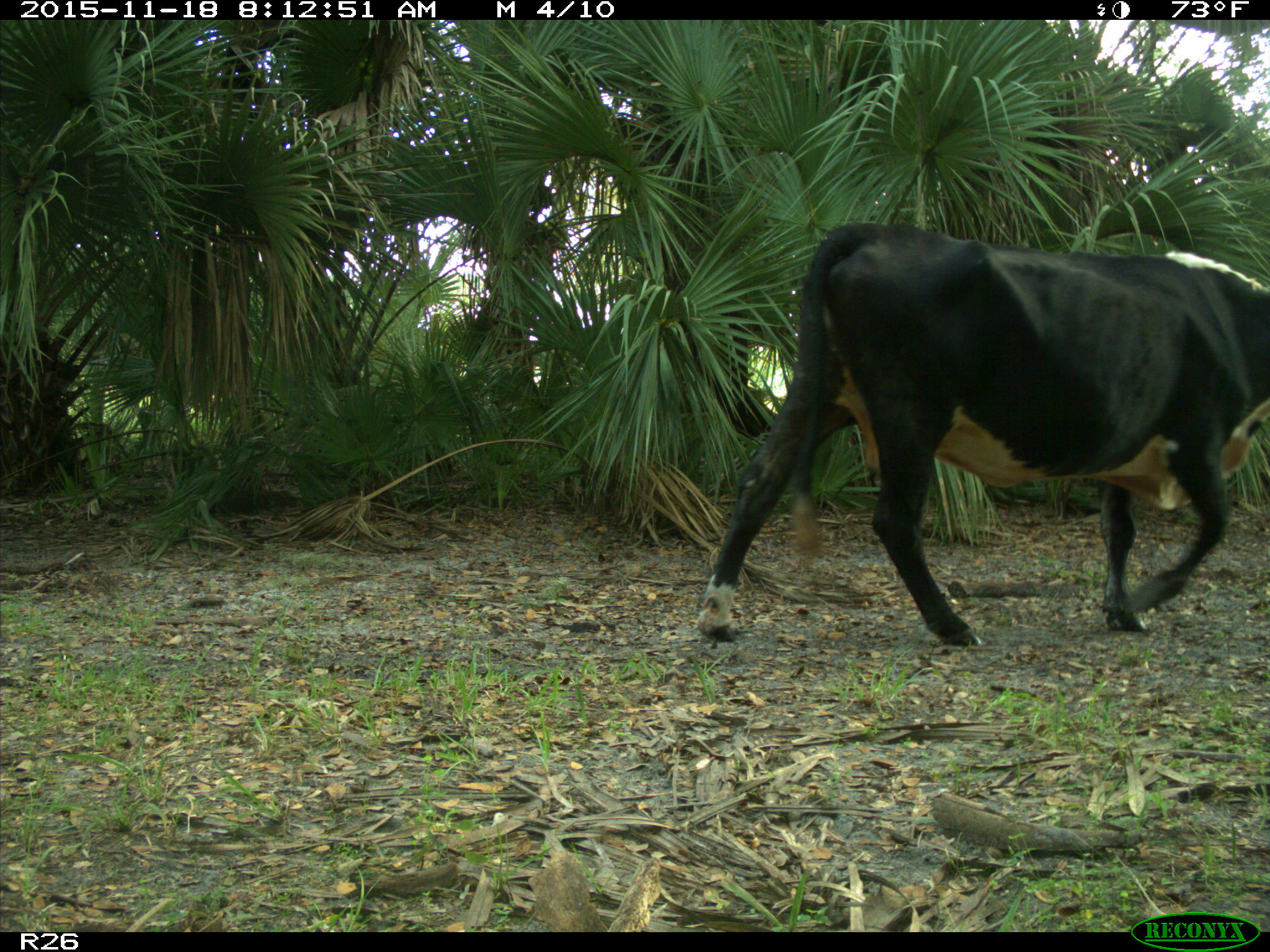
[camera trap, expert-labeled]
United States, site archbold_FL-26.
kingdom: Animalia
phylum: Chordata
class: Mammalia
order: Artiodactyla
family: Bovidae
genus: Bos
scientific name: Bos taurus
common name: domestic cow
Bos taurus (domestic cow).